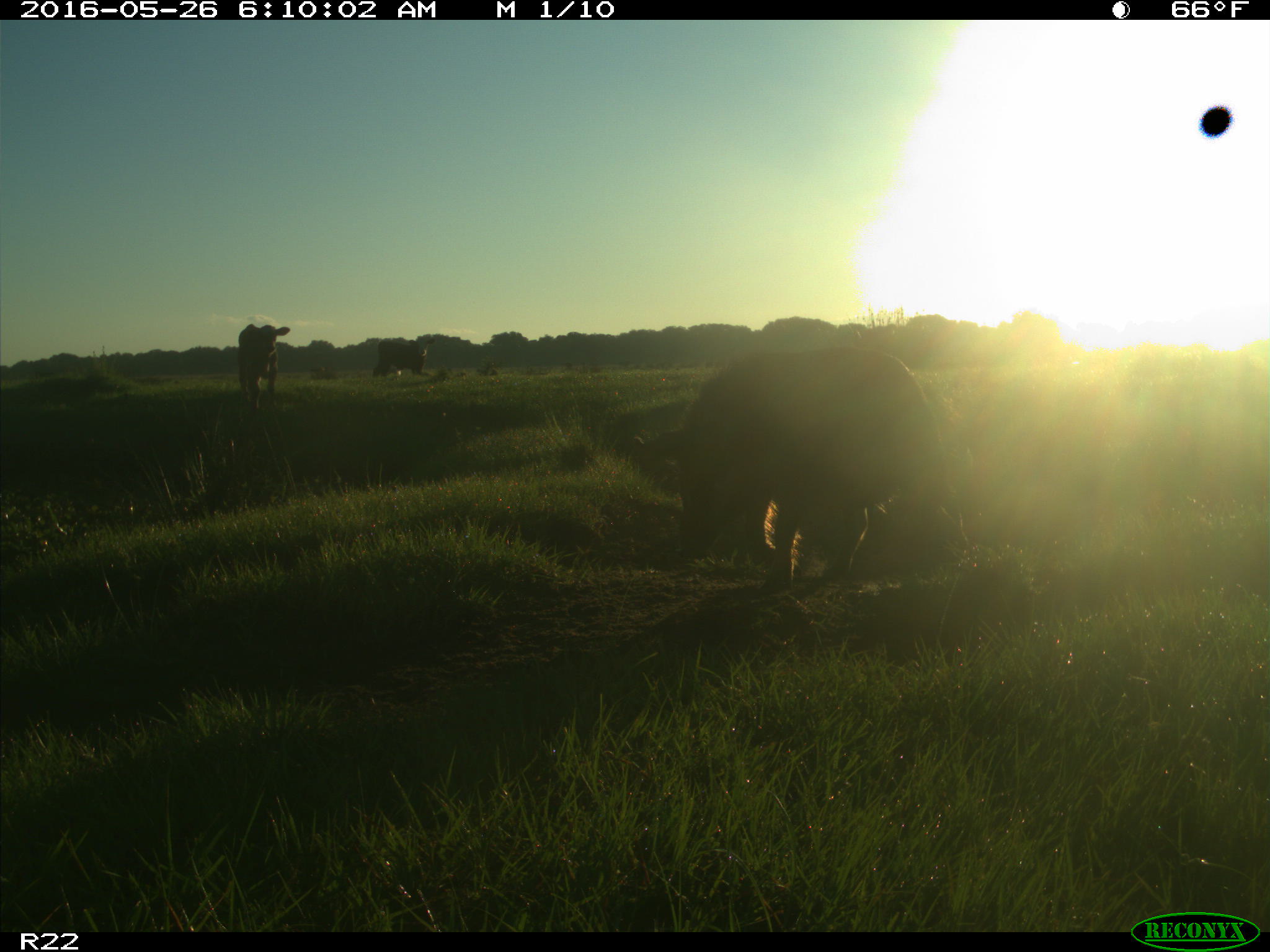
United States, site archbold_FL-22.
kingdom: Animalia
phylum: Chordata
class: Mammalia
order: Artiodactyla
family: Suidae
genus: Sus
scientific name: Sus scrofa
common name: wild boar